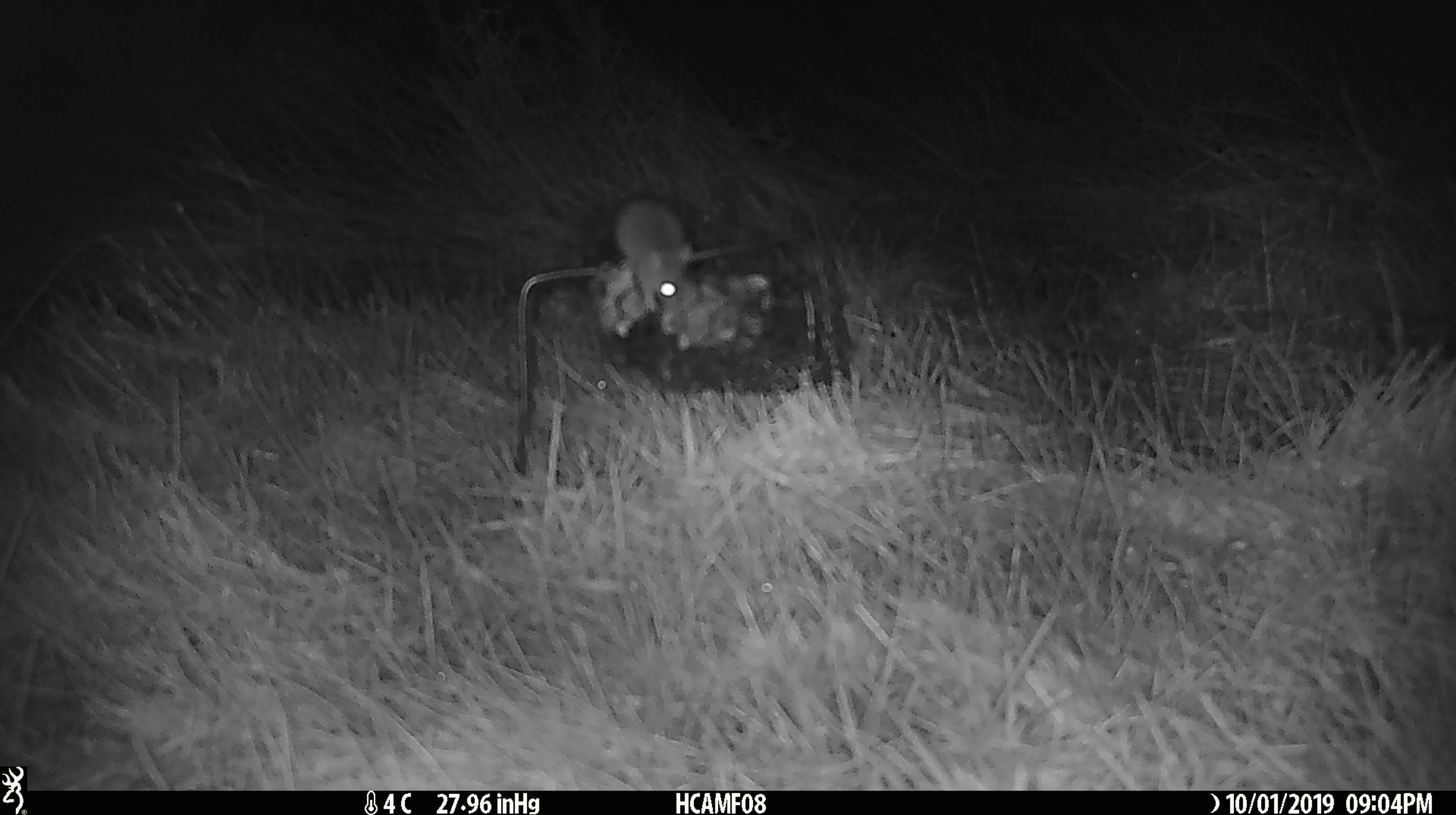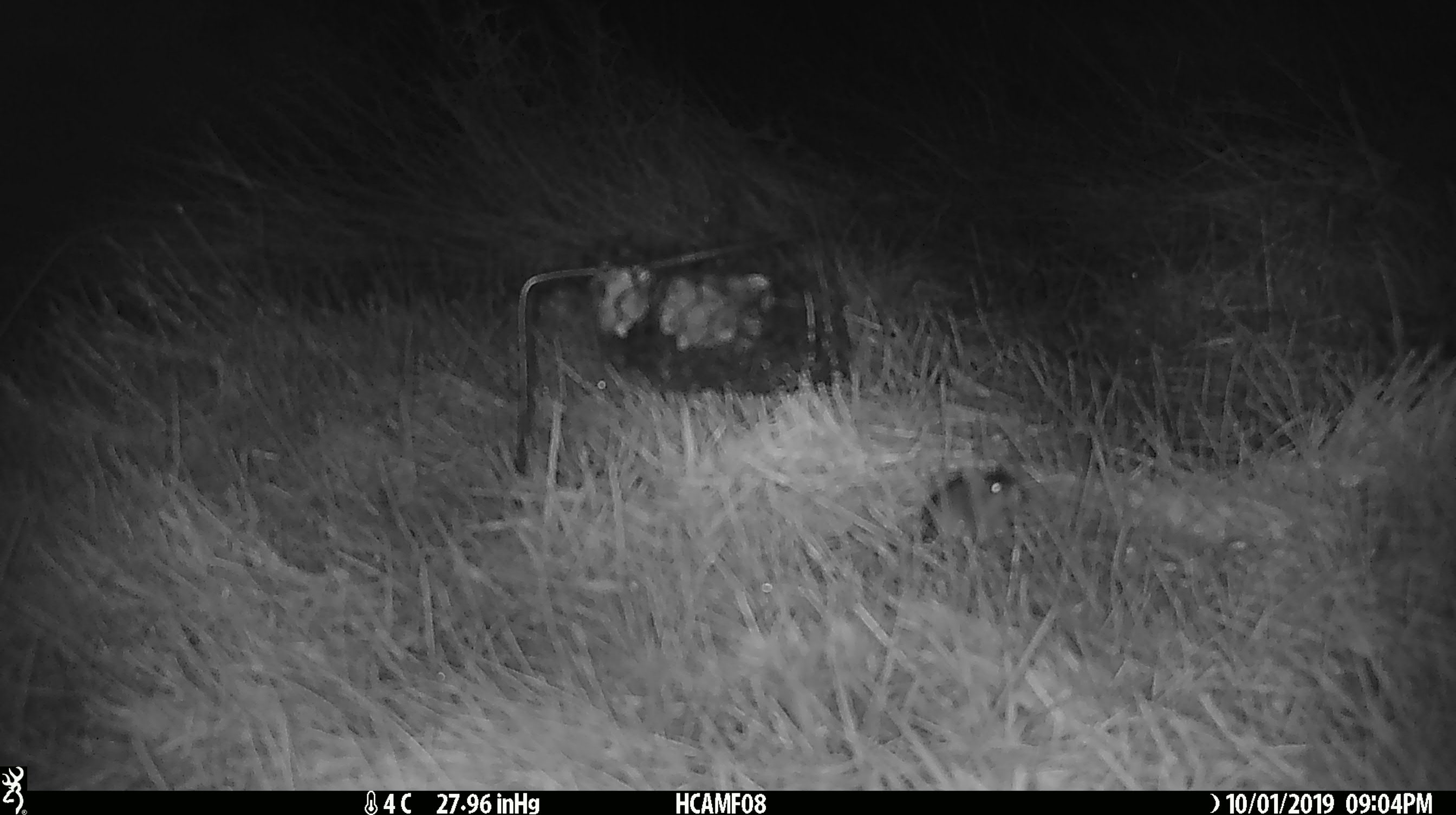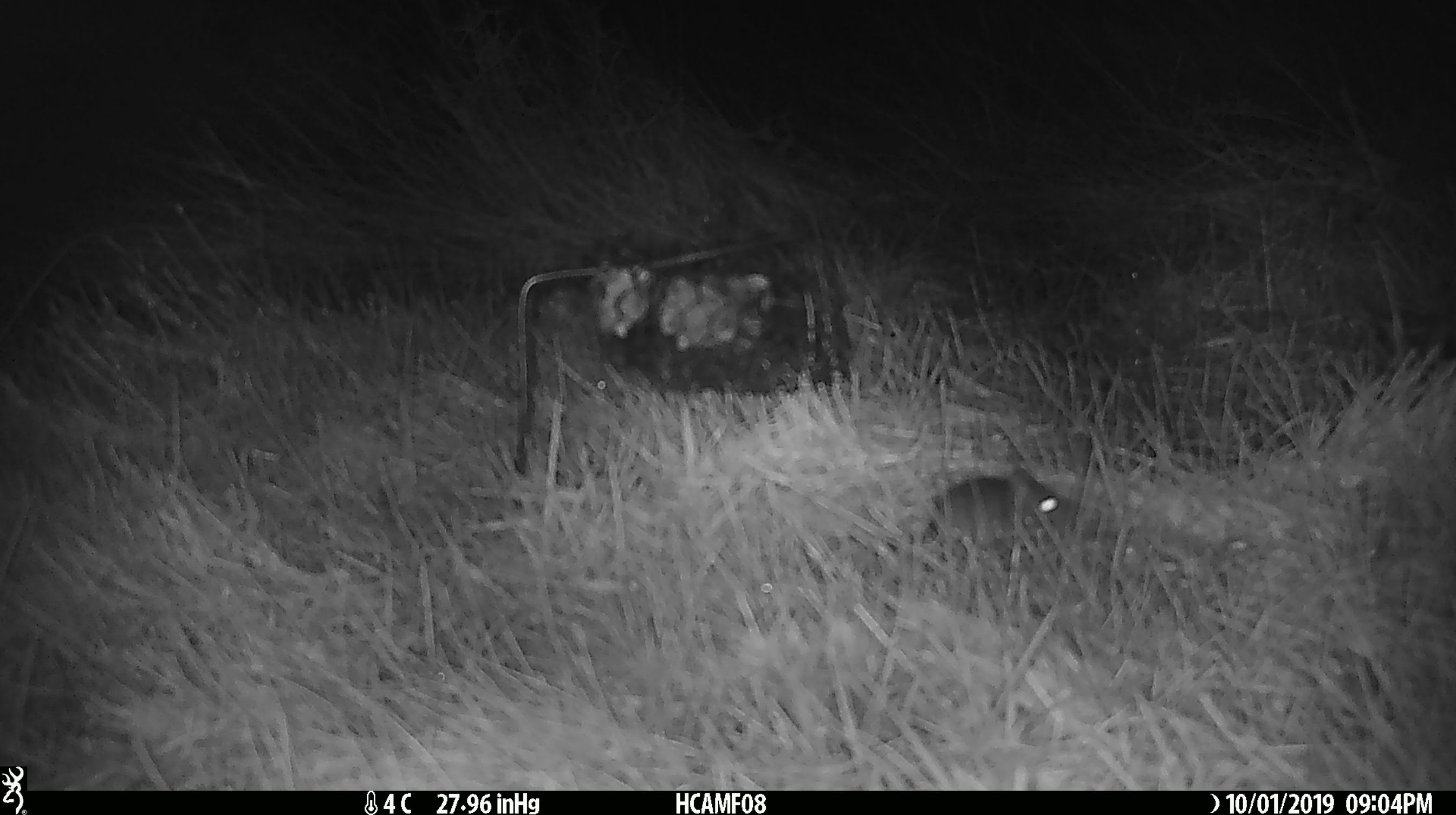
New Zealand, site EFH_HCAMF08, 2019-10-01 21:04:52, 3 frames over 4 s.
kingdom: Animalia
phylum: Chordata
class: Mammalia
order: Rodentia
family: Muridae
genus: Mus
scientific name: Mus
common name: mouse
Mouse (Mus).